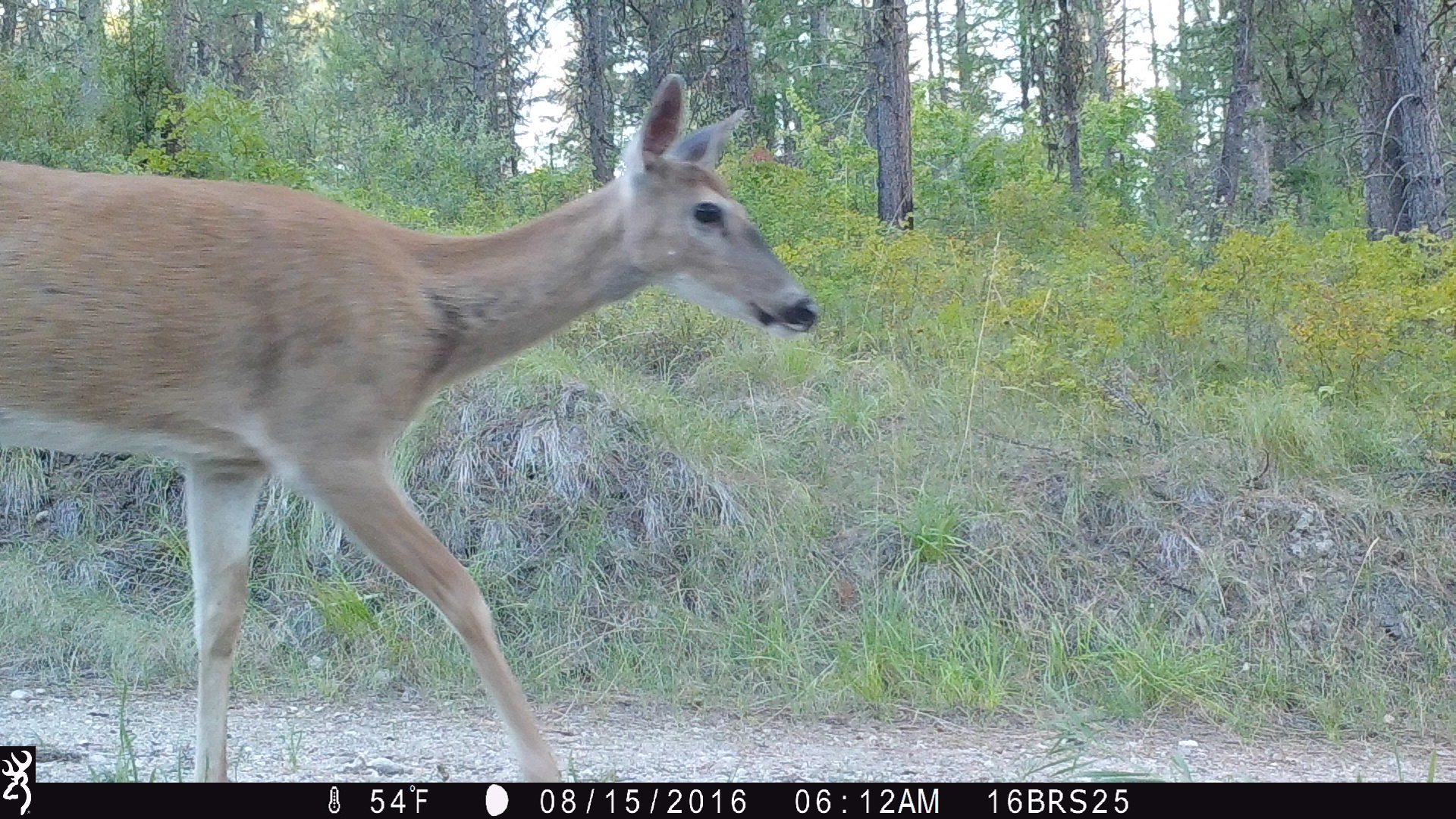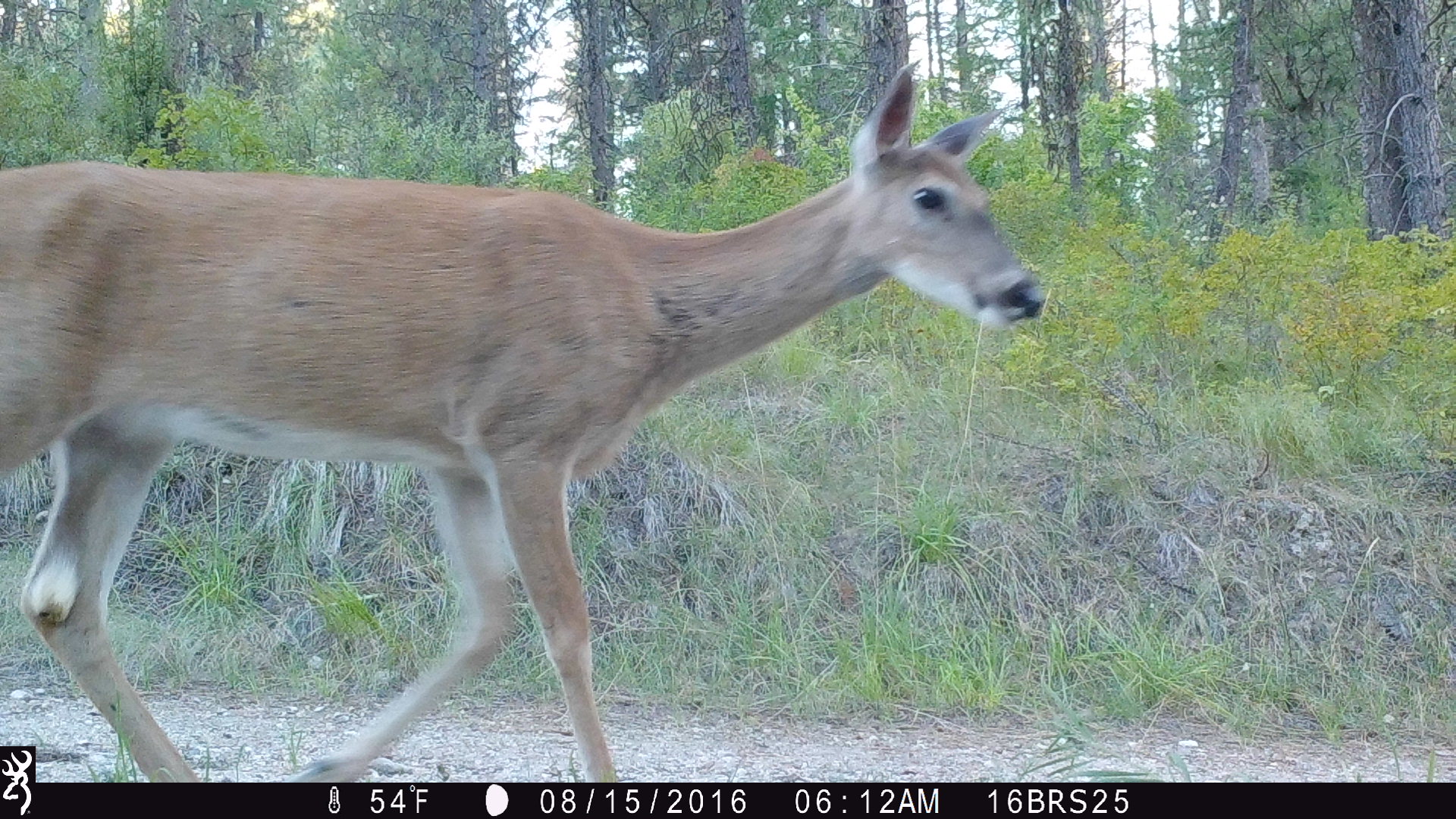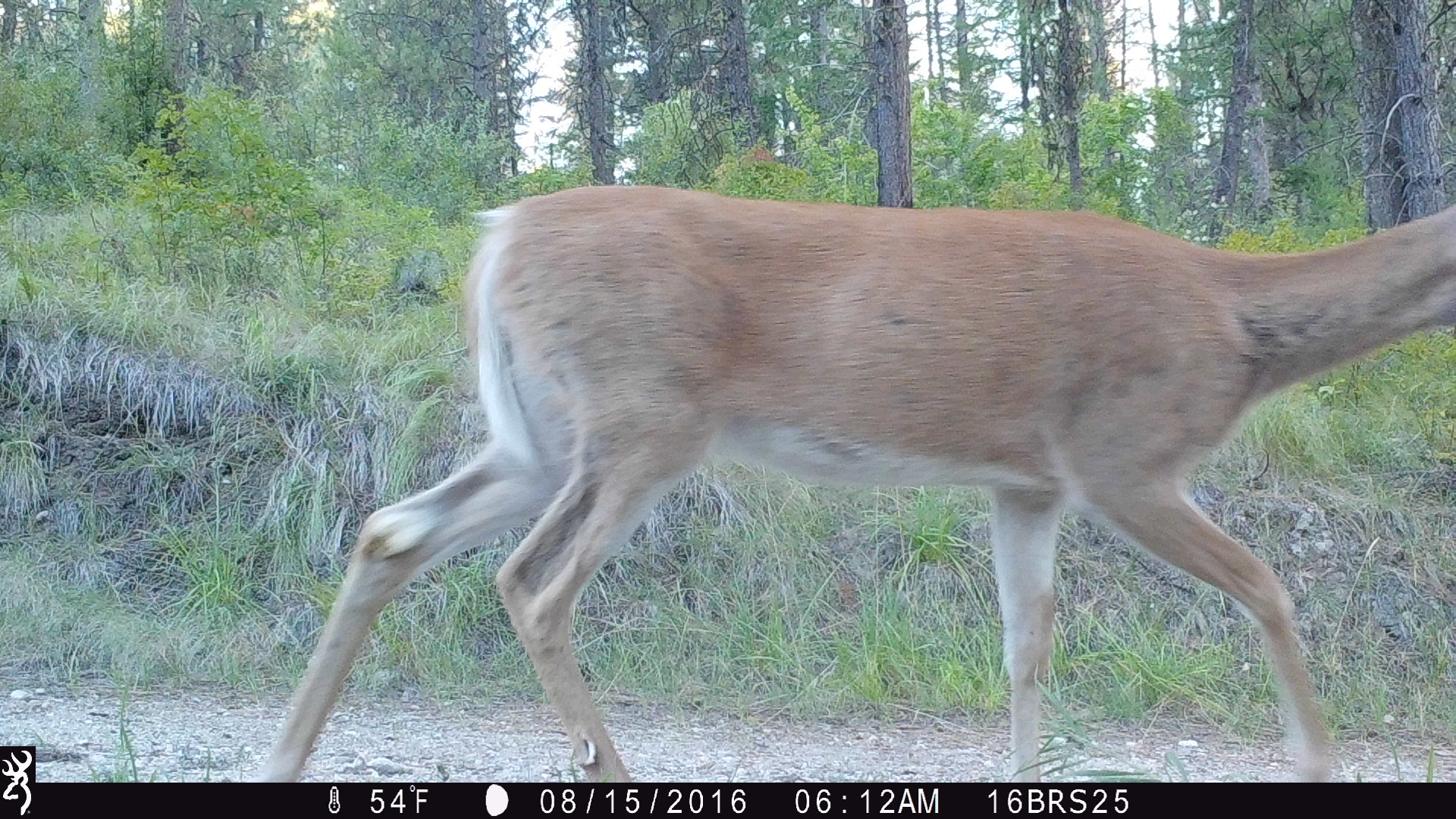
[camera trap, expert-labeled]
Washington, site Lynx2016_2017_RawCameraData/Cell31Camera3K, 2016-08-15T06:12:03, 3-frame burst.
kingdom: Animalia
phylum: Chordata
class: Mammalia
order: Artiodactyla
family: Cervidae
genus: Odocoileus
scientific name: Odocoileus virginianus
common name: white-tailed deer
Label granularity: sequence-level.